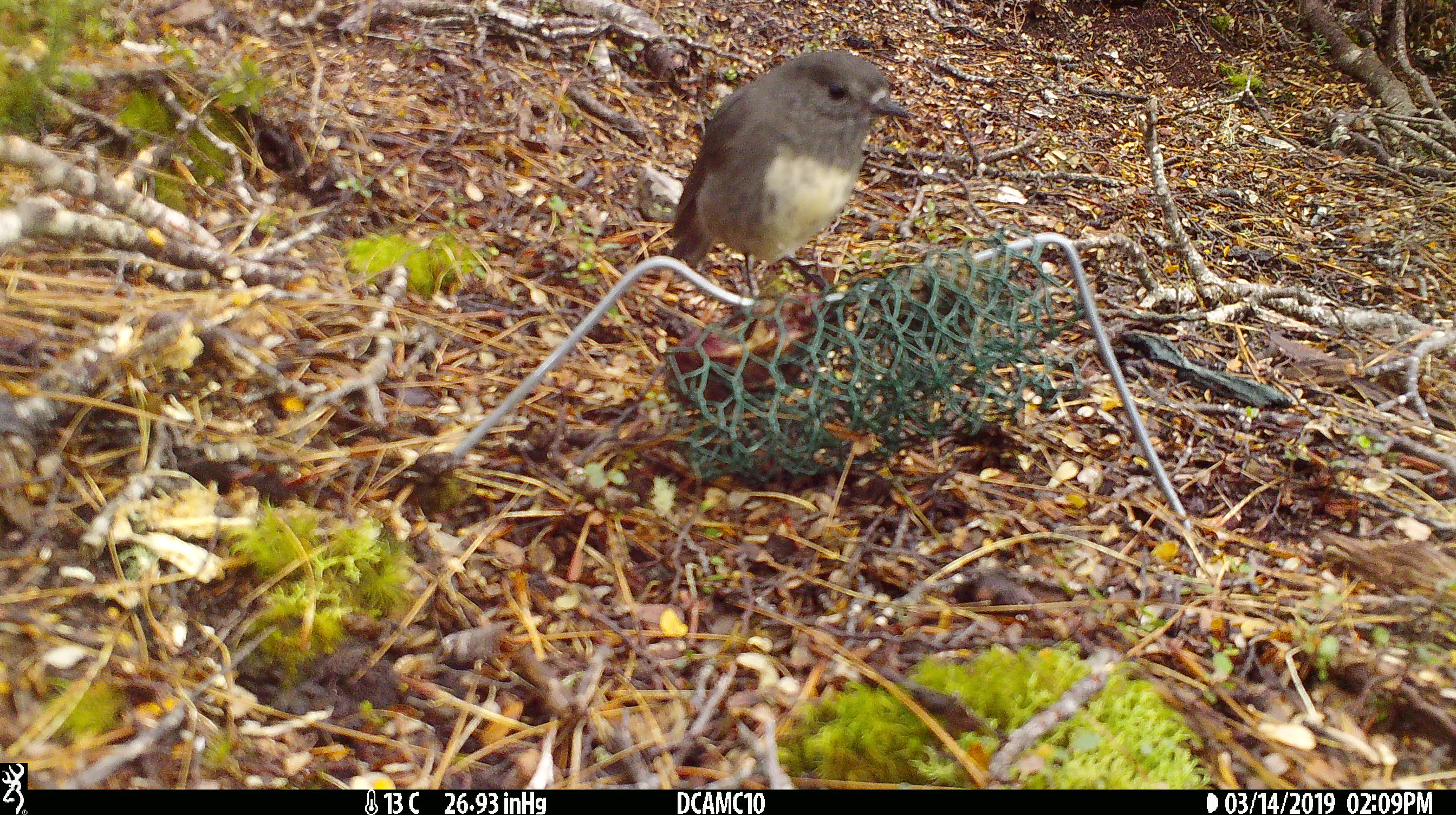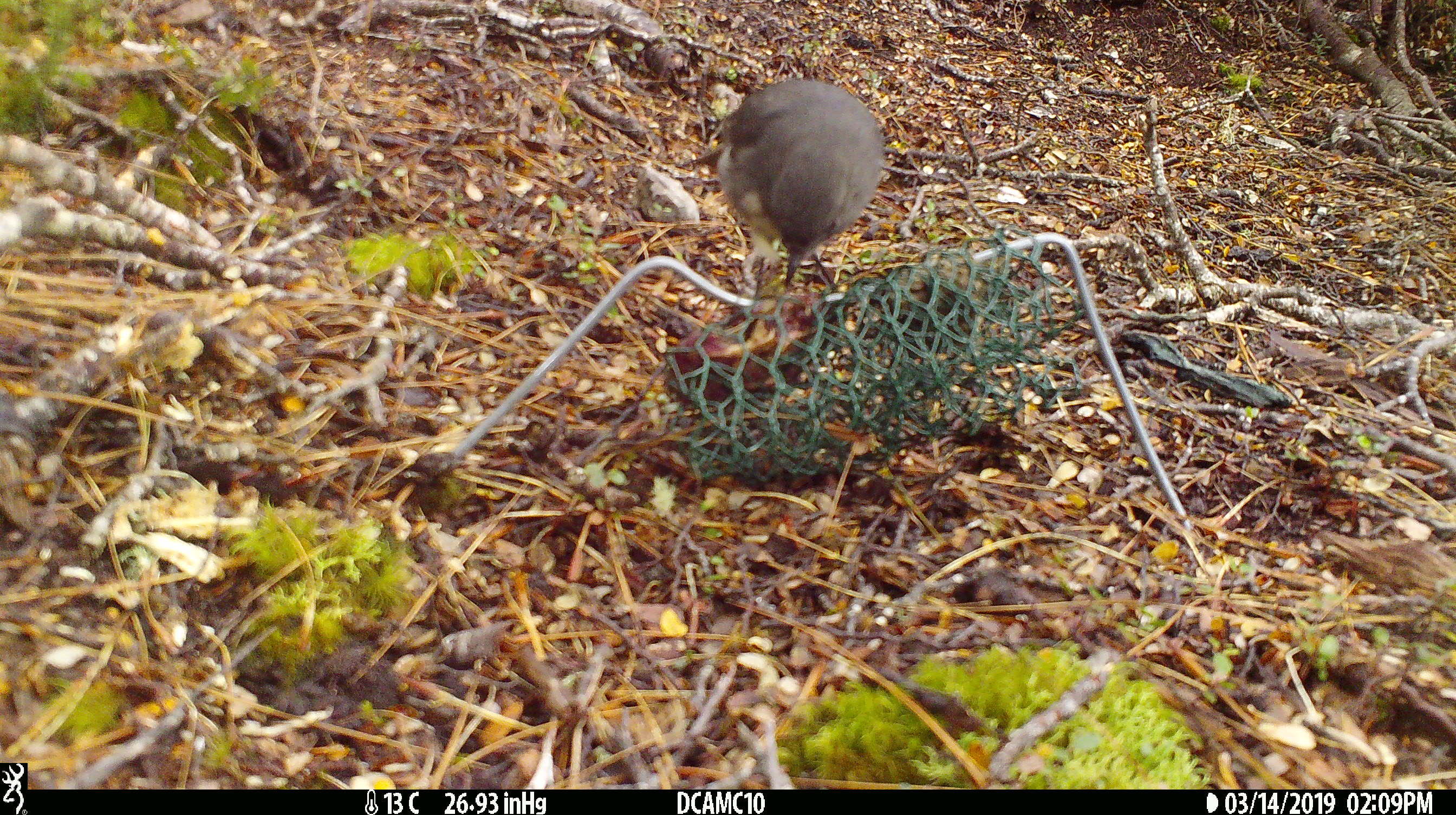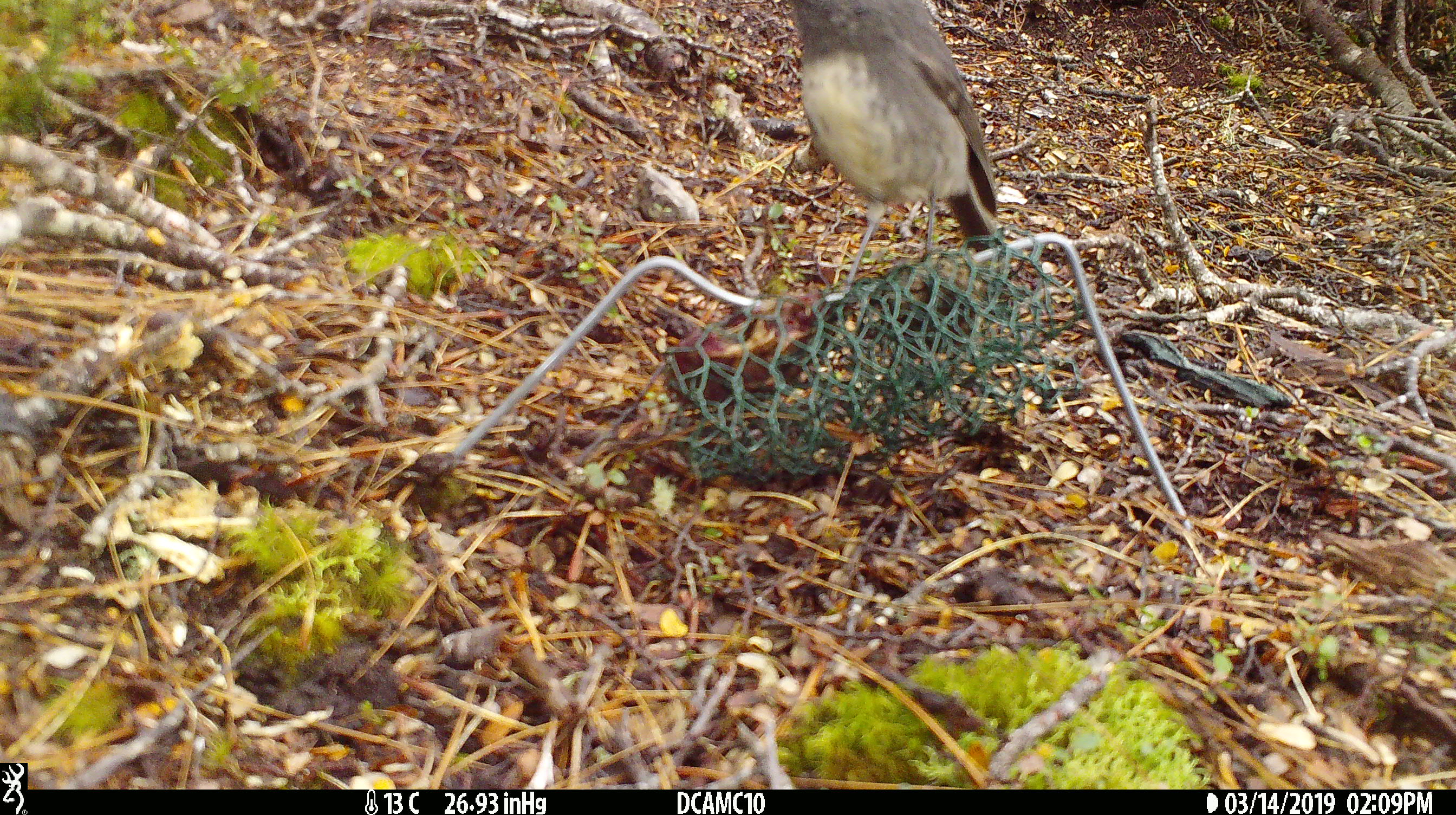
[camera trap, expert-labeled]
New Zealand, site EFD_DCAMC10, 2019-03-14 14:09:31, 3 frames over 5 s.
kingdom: Animalia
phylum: Chordata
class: Aves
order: Passeriformes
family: Petroicidae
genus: Petroica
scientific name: Petroica australis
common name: new zealand robin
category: robin